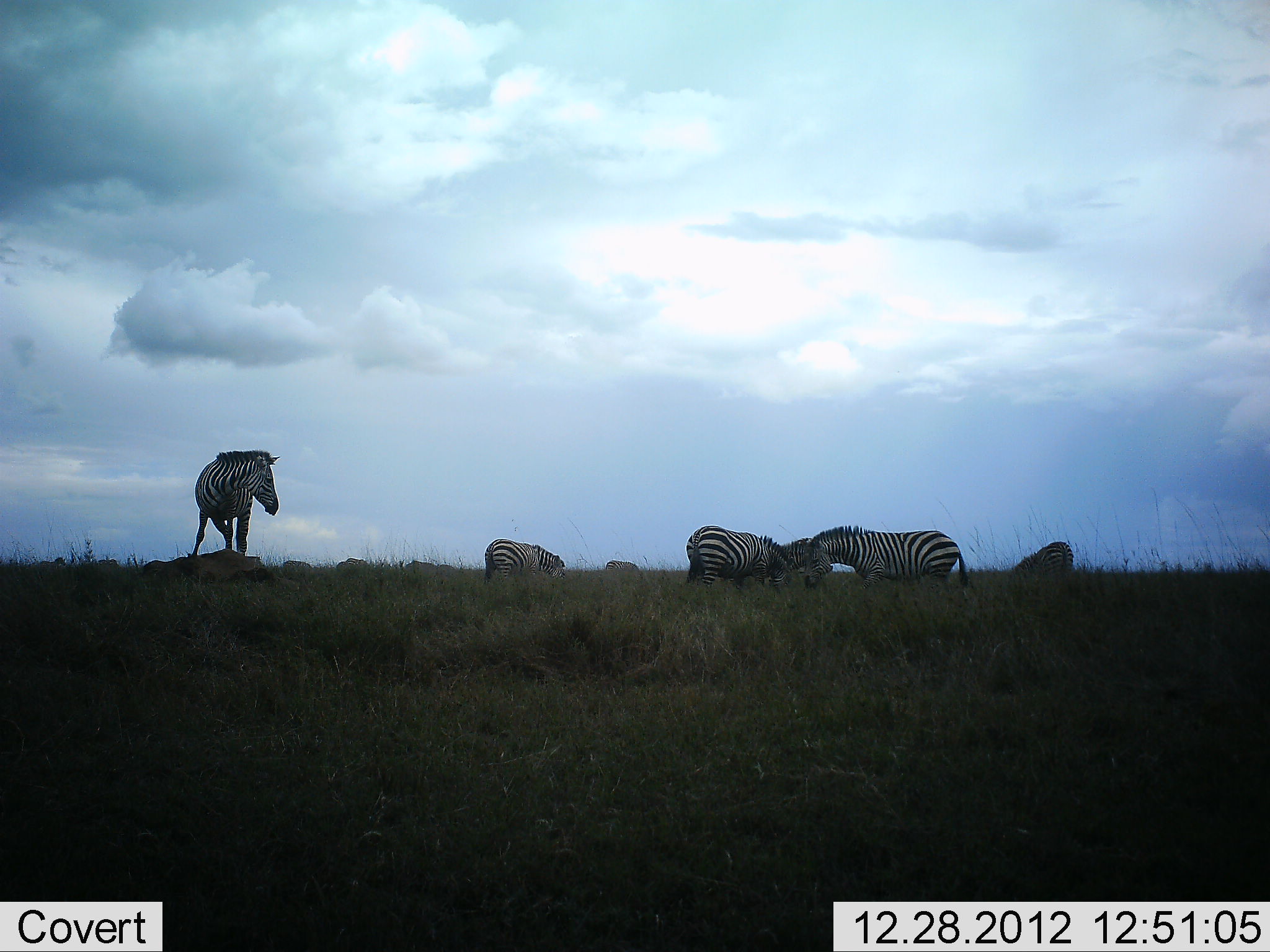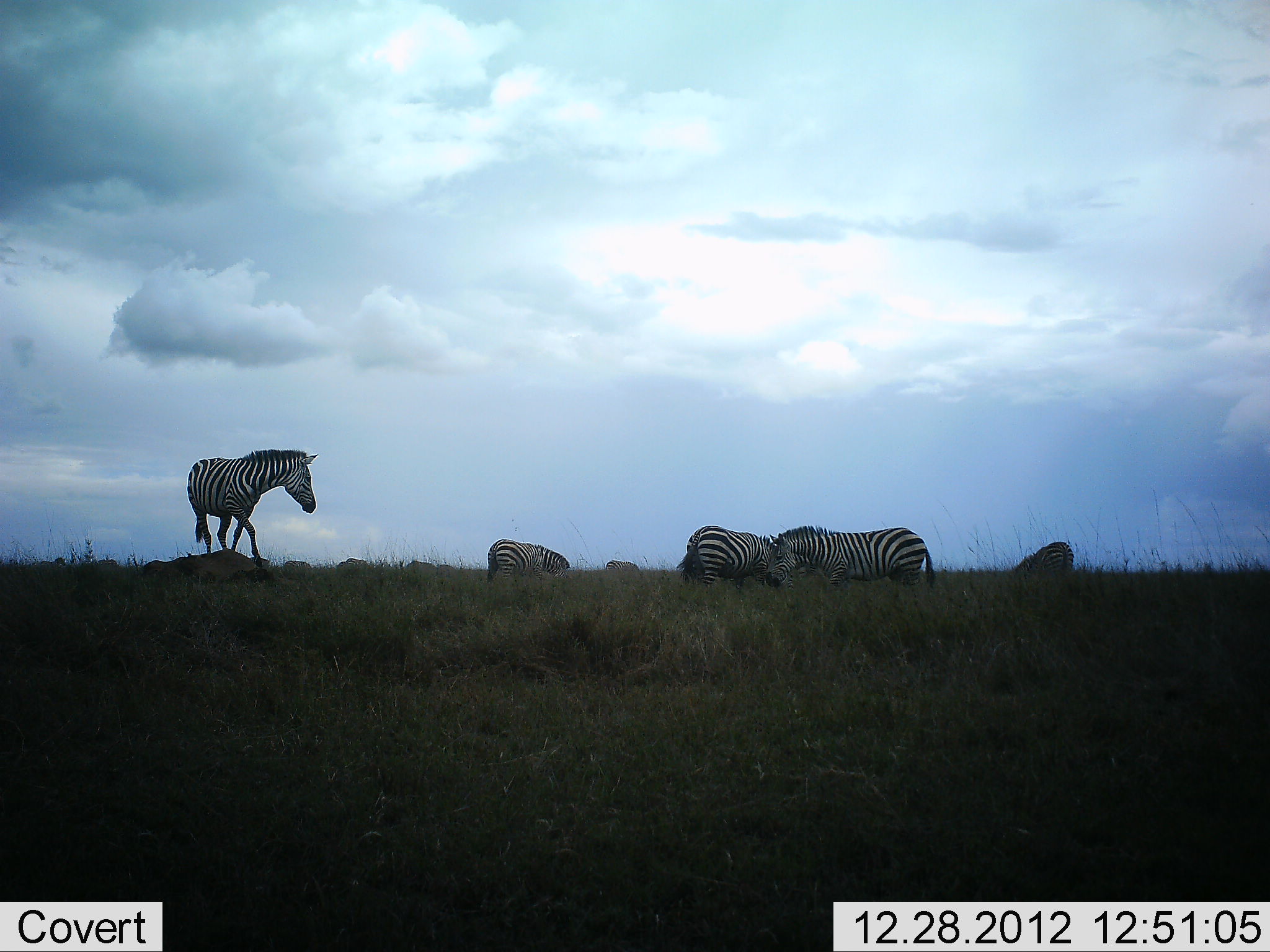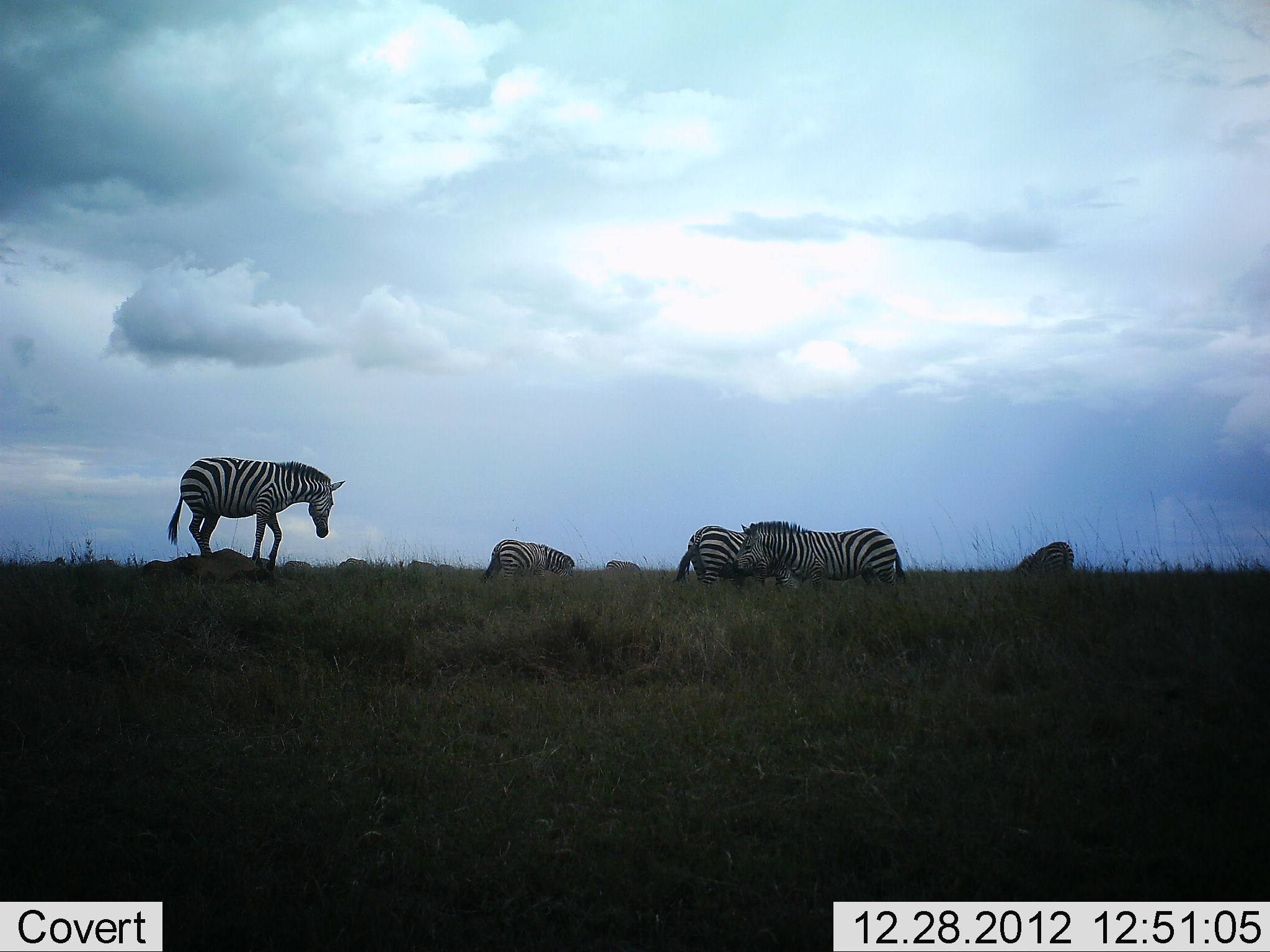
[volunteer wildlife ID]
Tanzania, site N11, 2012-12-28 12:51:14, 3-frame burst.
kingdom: Animalia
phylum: Chordata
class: Mammalia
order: Perissodactyla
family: Equidae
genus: Equus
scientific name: Equus quagga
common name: plains zebra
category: zebra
Zebra (plains zebra) (Equus quagga), count 6. Behavior (volunteer vote fractions): standing 70%, resting 5%, moving 55%, interacting 0%. Young present (vote fraction): 5%. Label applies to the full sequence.